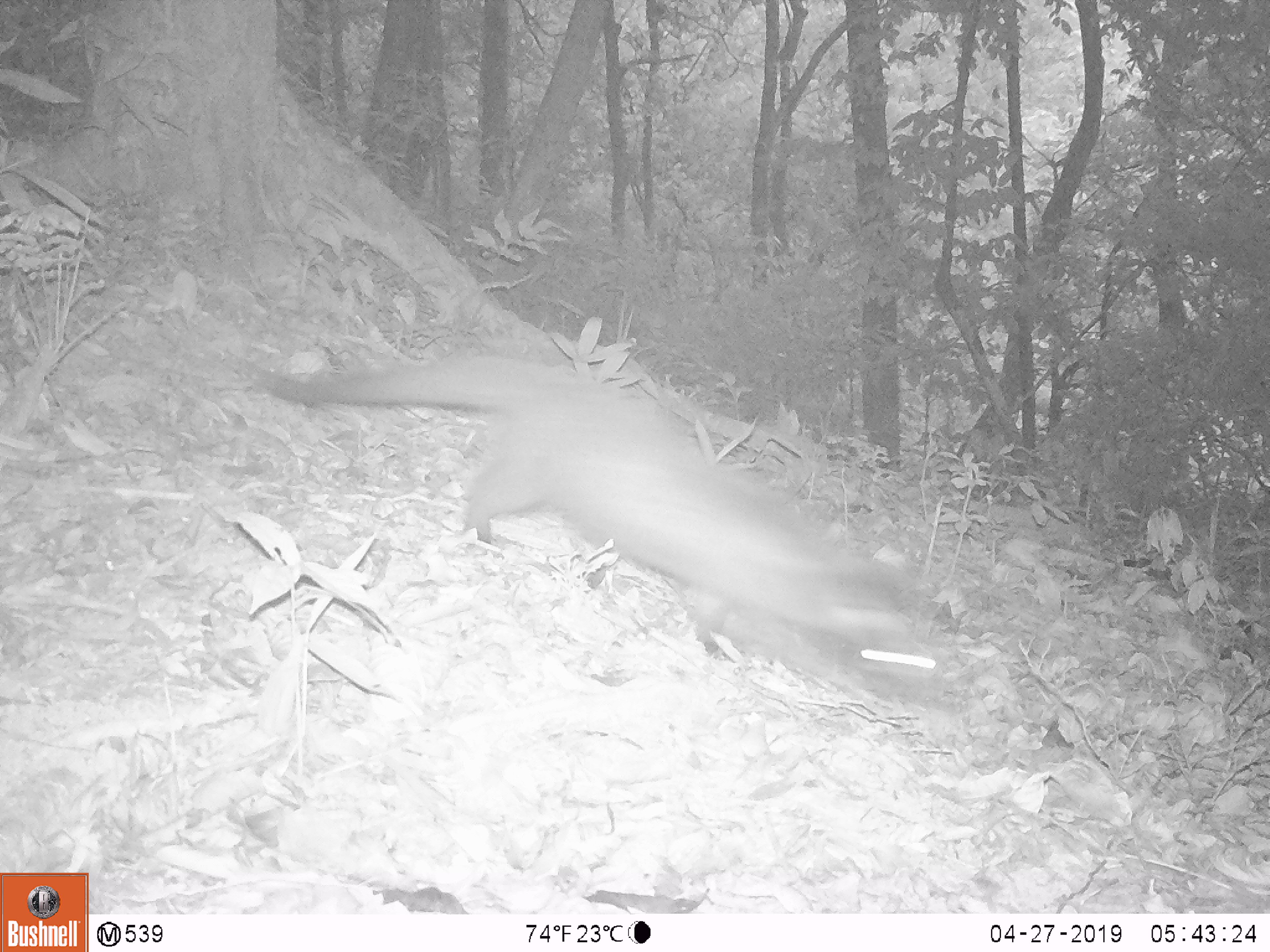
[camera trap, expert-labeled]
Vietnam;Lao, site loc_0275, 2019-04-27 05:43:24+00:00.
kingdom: Animalia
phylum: Chordata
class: Mammalia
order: Carnivora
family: Viverridae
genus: Paguma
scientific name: Paguma larvata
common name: masked palm civet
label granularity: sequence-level